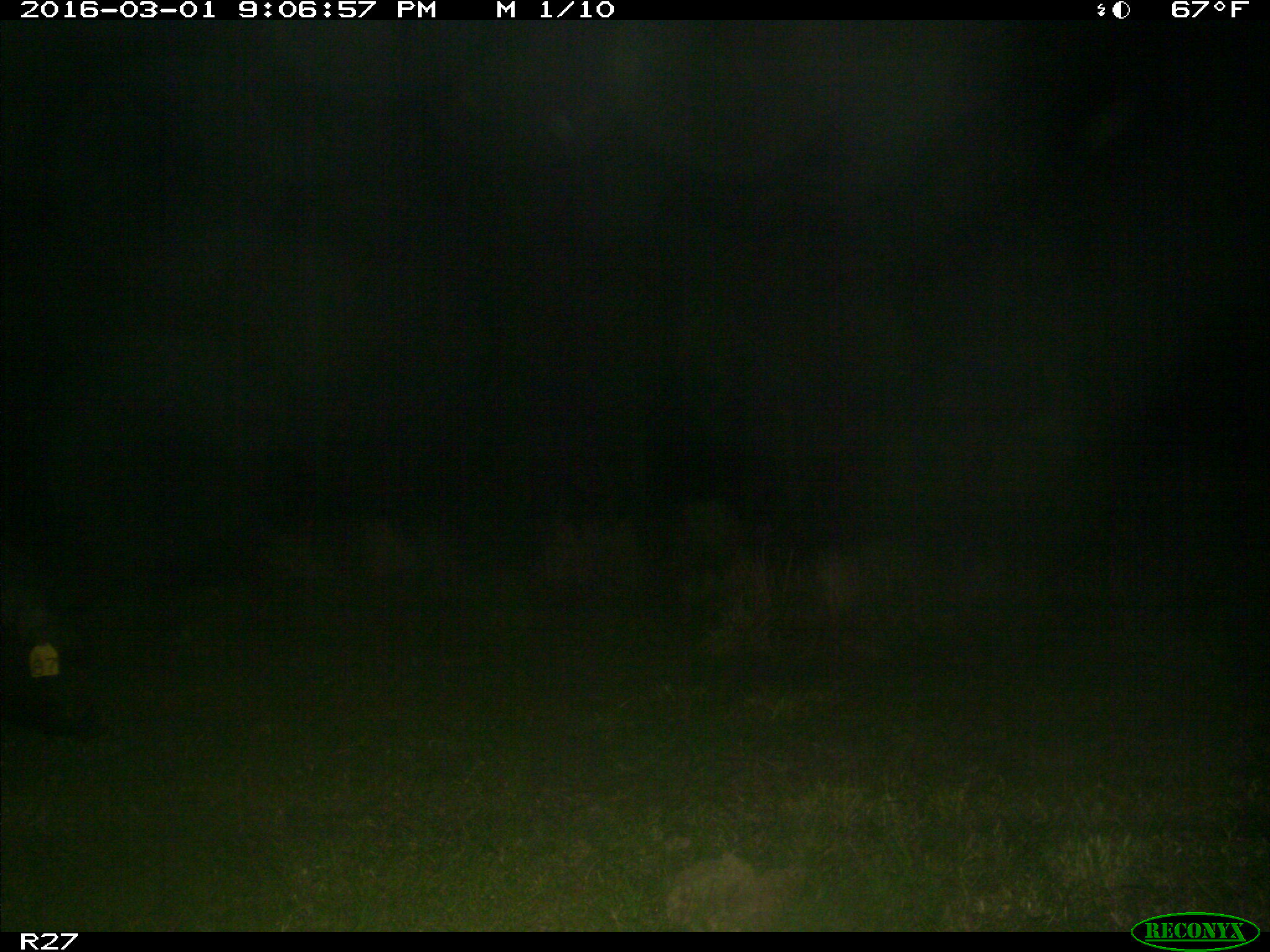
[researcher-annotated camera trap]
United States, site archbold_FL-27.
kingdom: Animalia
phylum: Chordata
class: Mammalia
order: Artiodactyla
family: Suidae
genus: Sus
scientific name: Sus scrofa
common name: wild boar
Sus scrofa (wild boar).